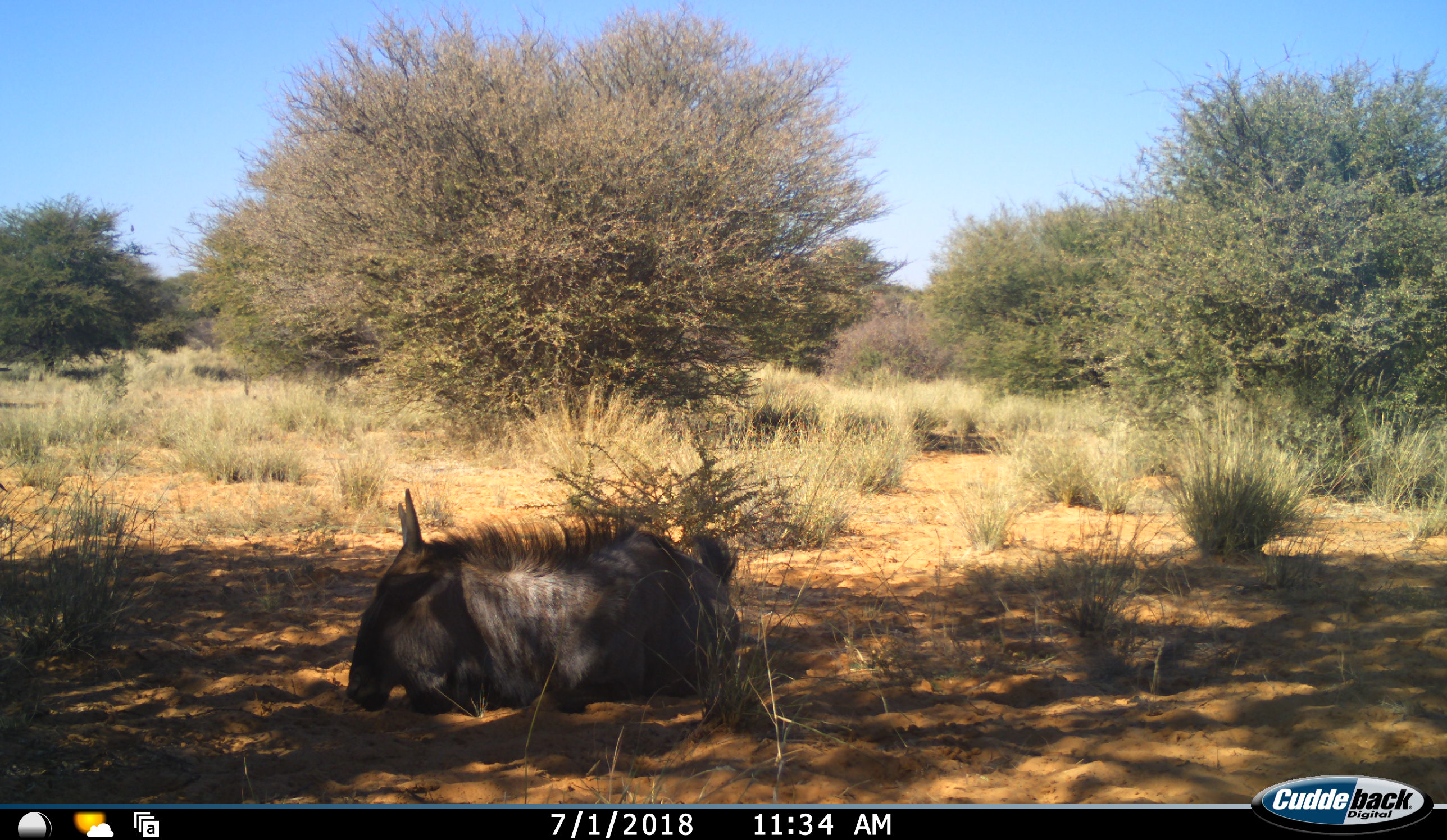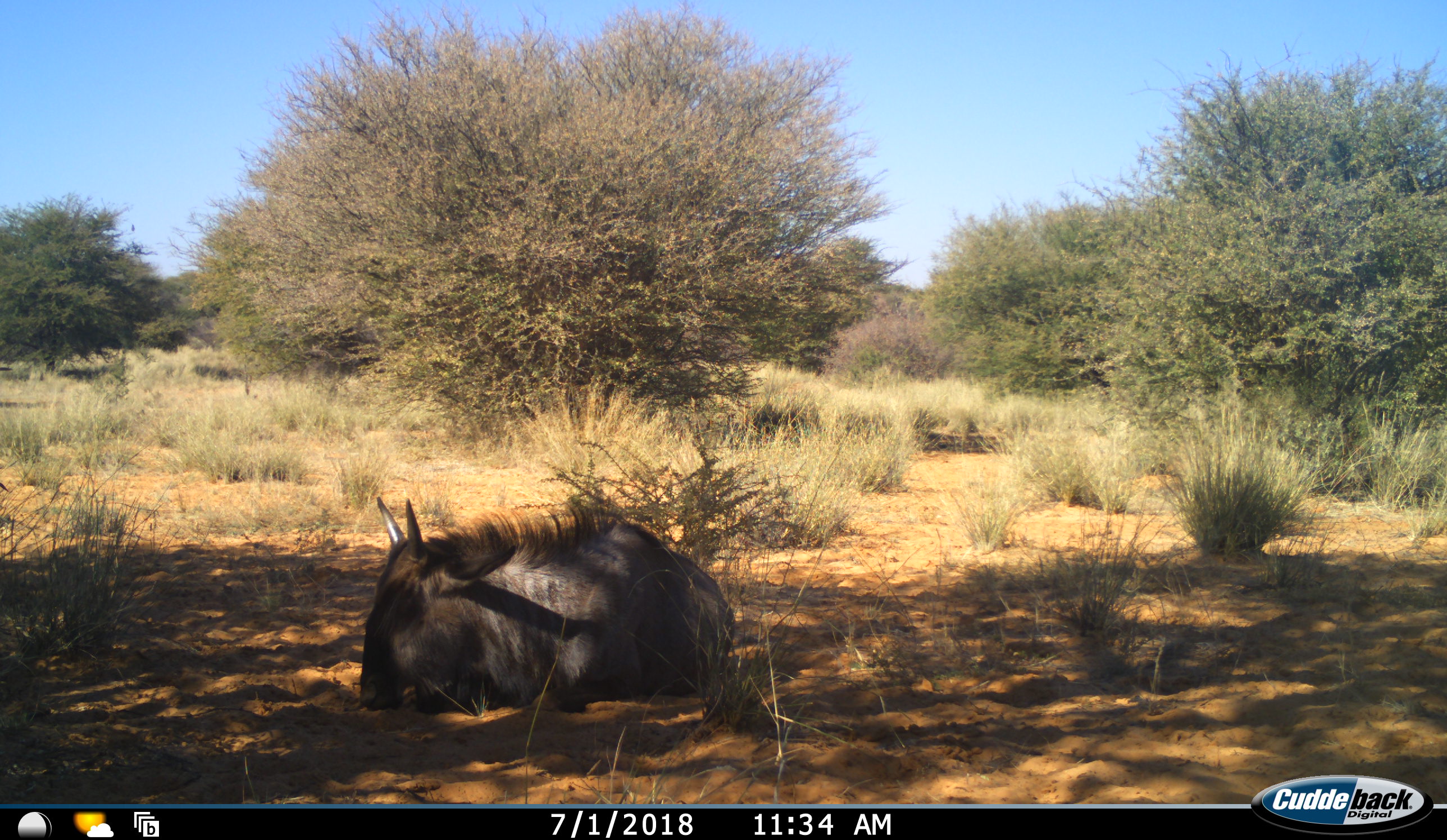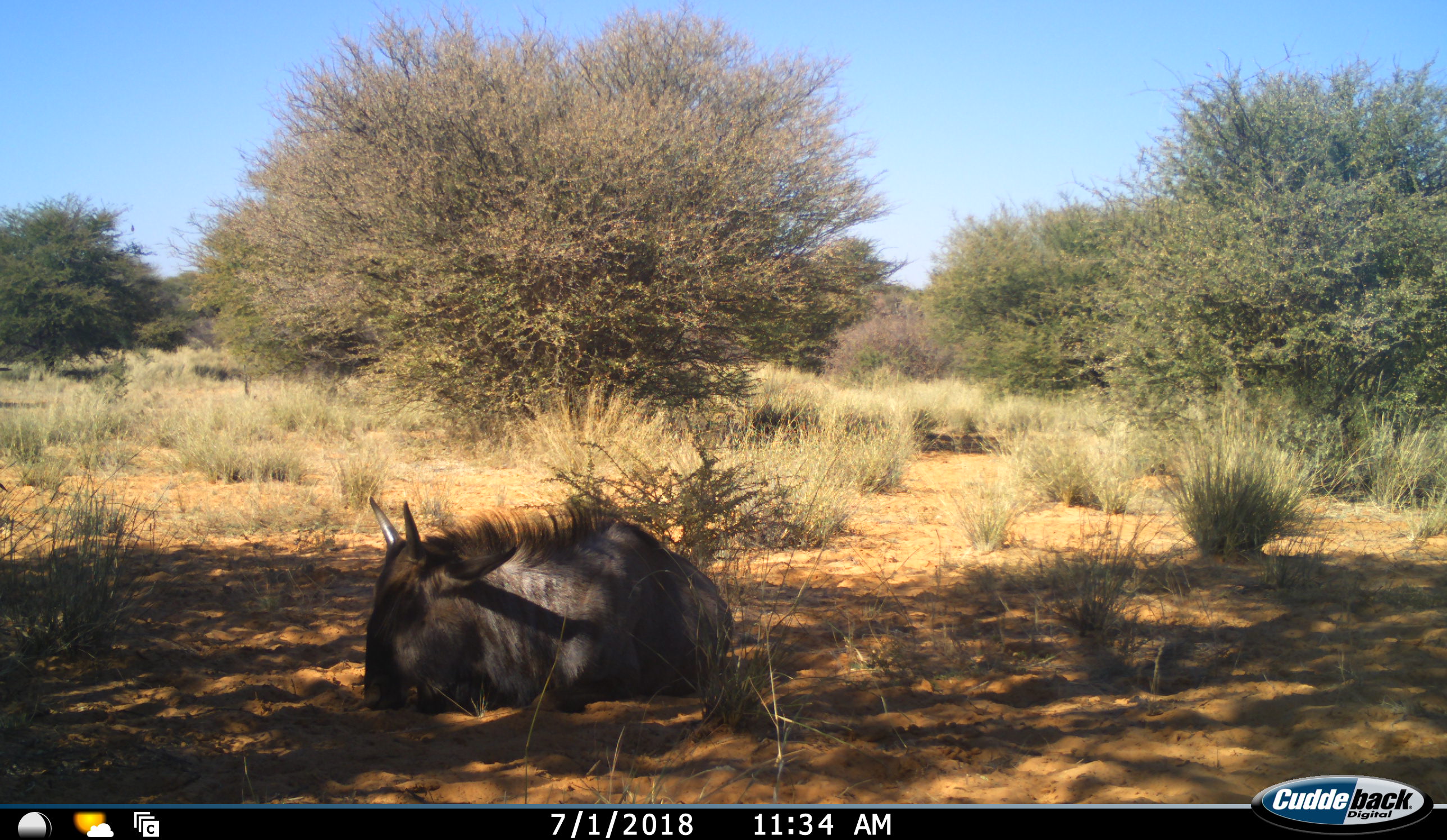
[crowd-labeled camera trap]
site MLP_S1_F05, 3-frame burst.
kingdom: Animalia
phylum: Chordata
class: Mammalia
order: Artiodactyla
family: Bovidae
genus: Connochaetes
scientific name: Connochaetes taurinus taurinus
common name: blue wildebeest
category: wildebeestblue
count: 1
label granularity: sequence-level